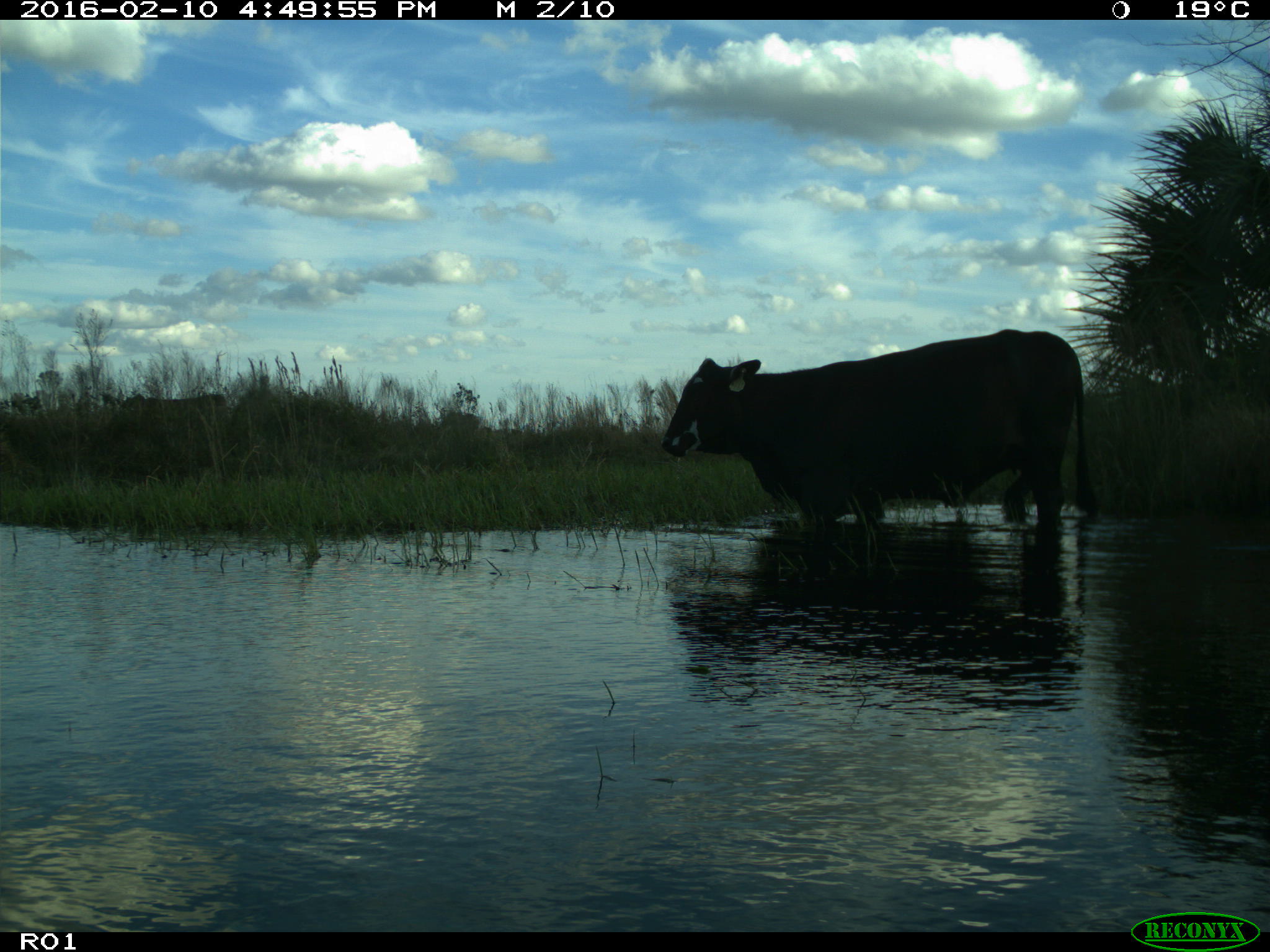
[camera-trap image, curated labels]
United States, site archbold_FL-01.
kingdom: Animalia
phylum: Chordata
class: Mammalia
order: Artiodactyla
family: Bovidae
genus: Bos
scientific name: Bos taurus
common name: domestic cow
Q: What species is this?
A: Bos taurus (domestic cow).